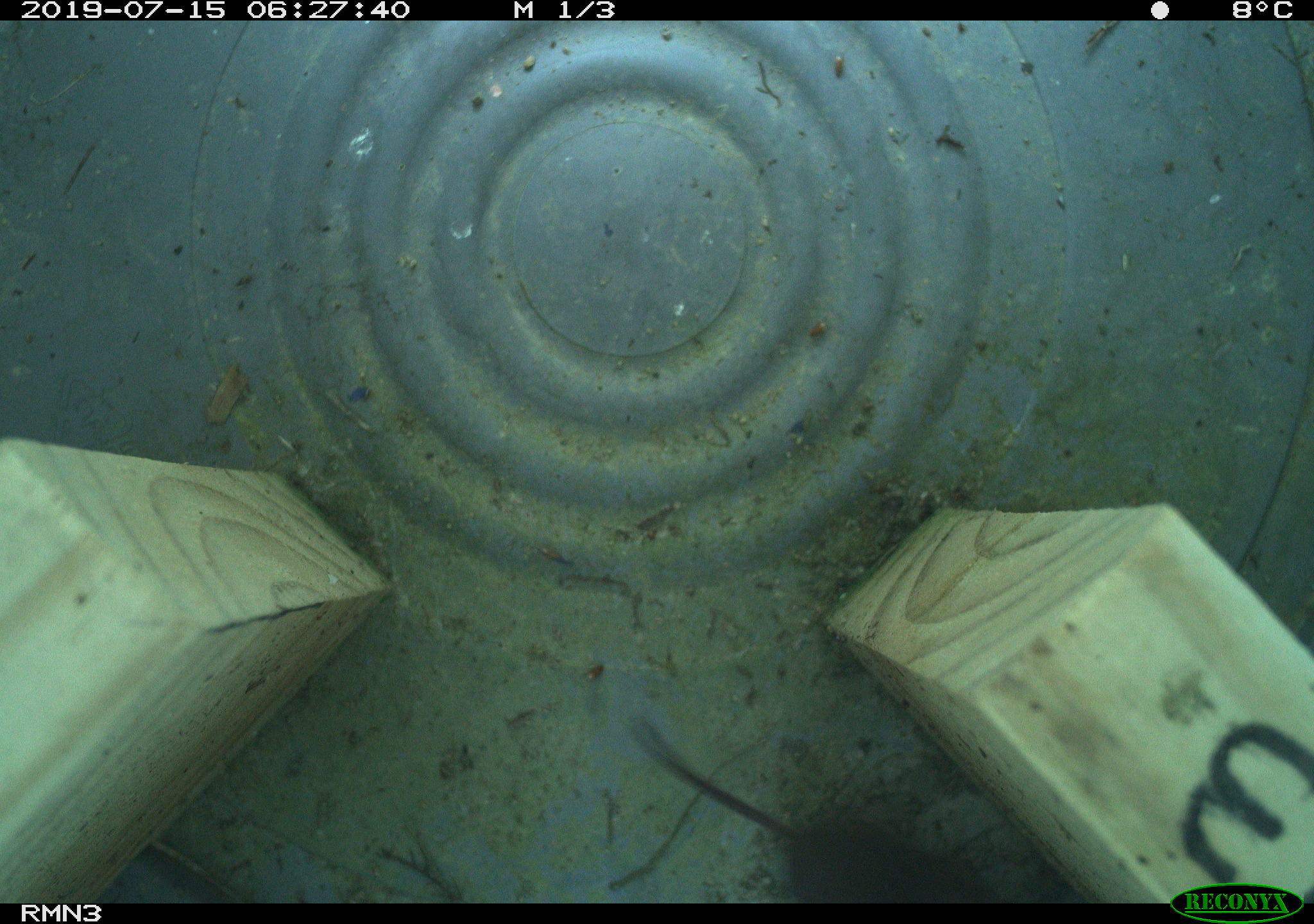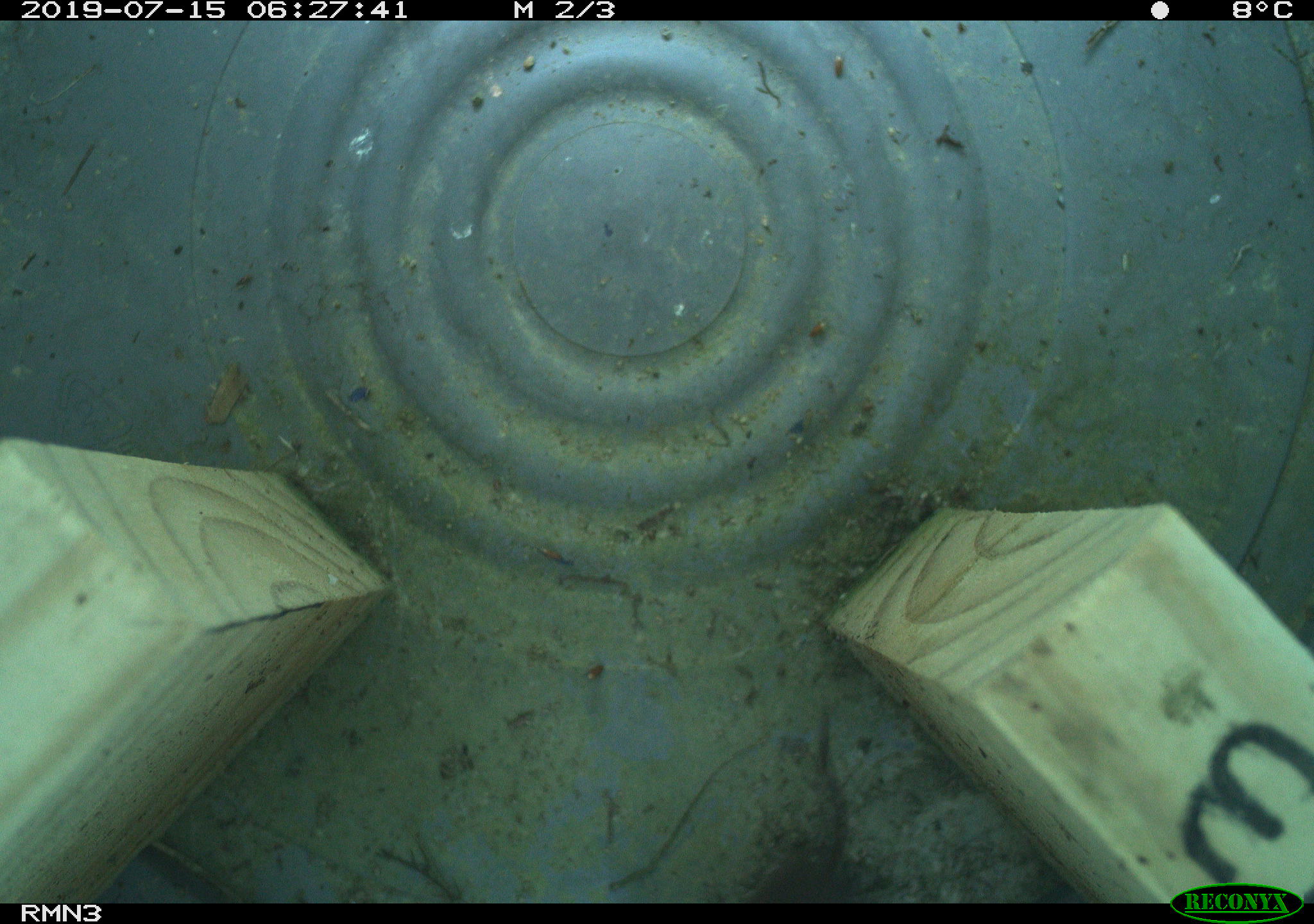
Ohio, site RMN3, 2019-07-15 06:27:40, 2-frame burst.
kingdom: Animalia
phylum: Chordata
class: Mammalia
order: Eulipotyphla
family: Soricidae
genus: Sorex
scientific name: Sorex cinereus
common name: masked shrew